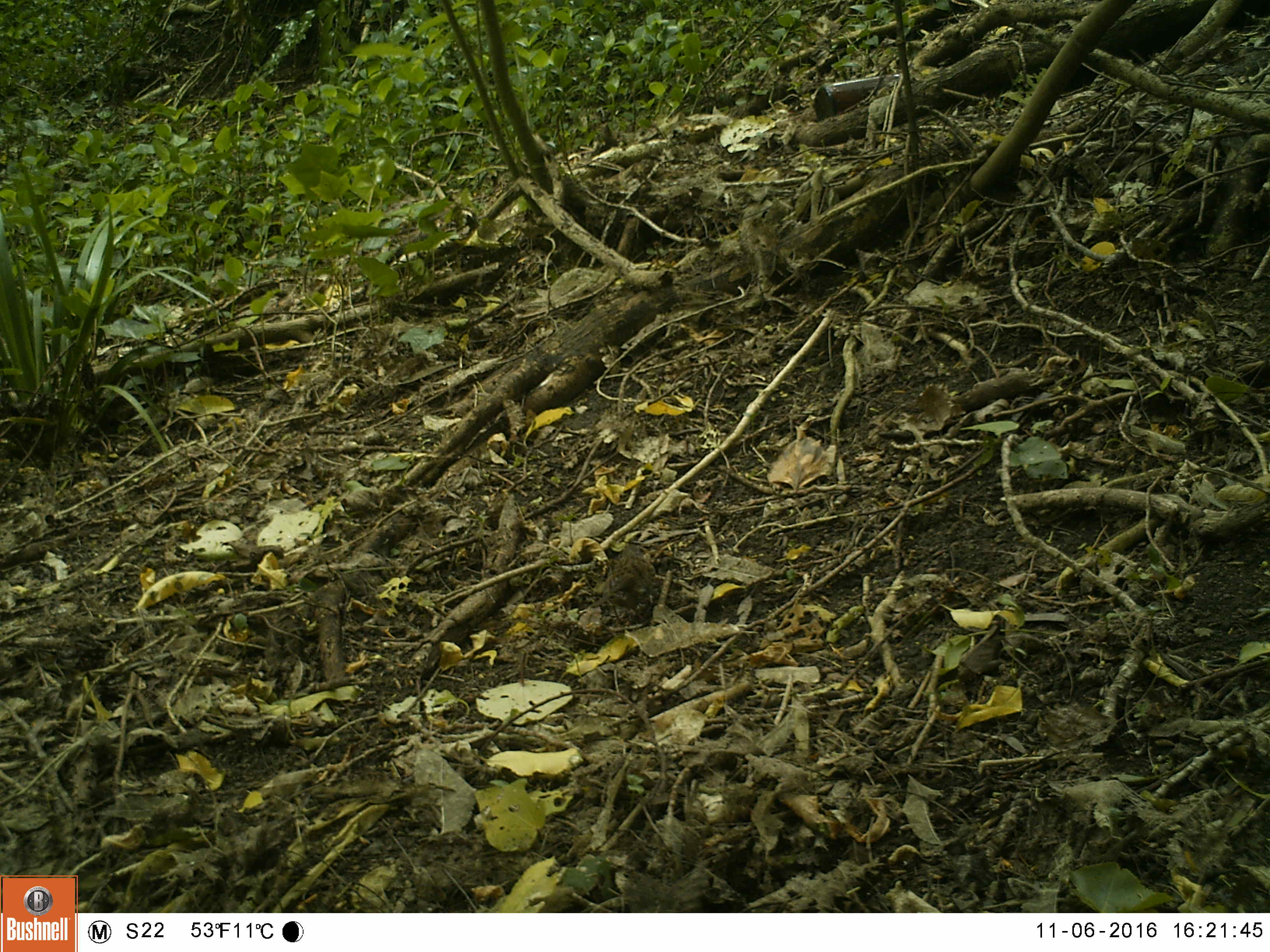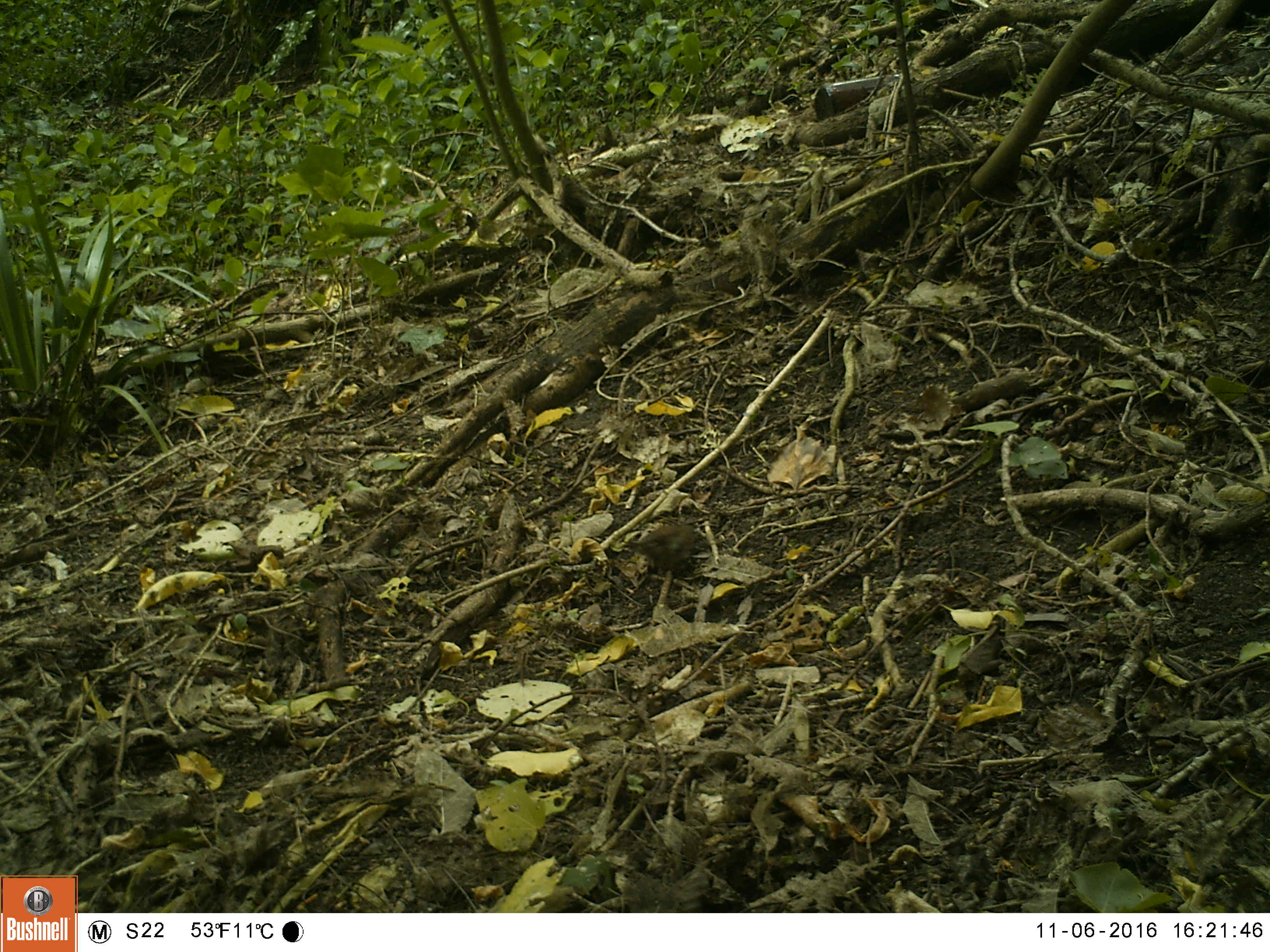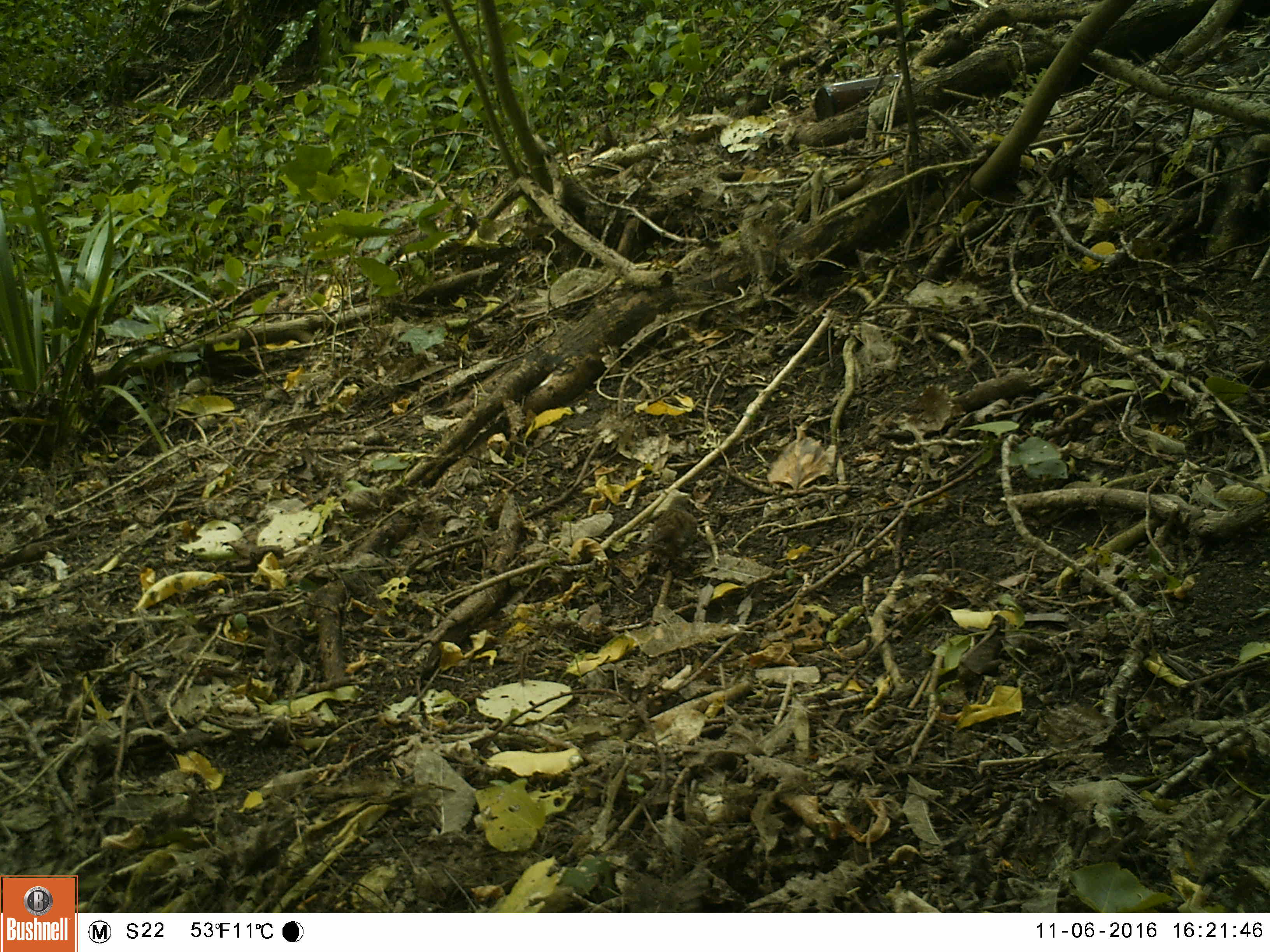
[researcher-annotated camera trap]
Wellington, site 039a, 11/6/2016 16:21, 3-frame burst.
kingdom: Animalia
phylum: Chordata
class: Aves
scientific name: Aves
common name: bird